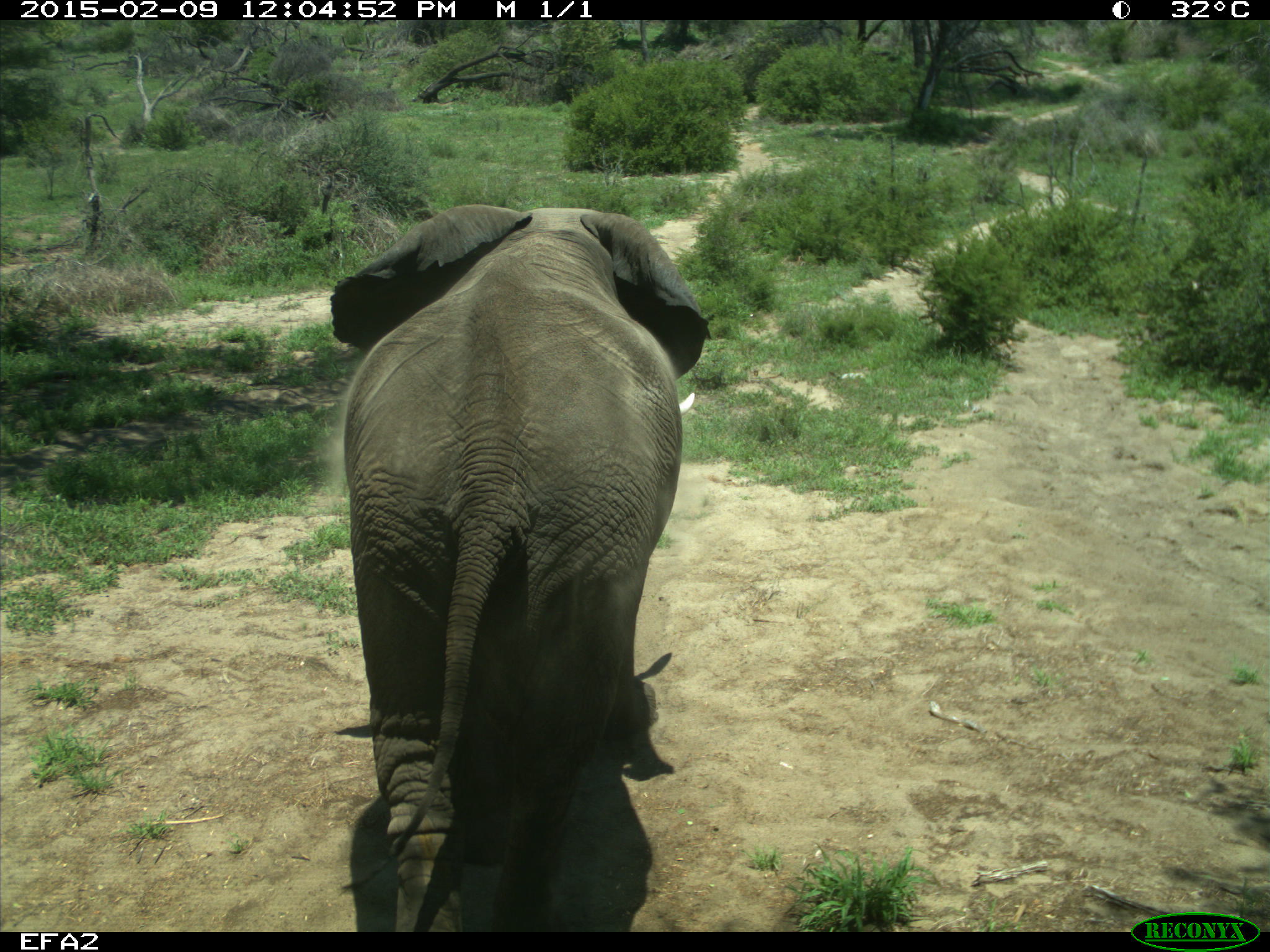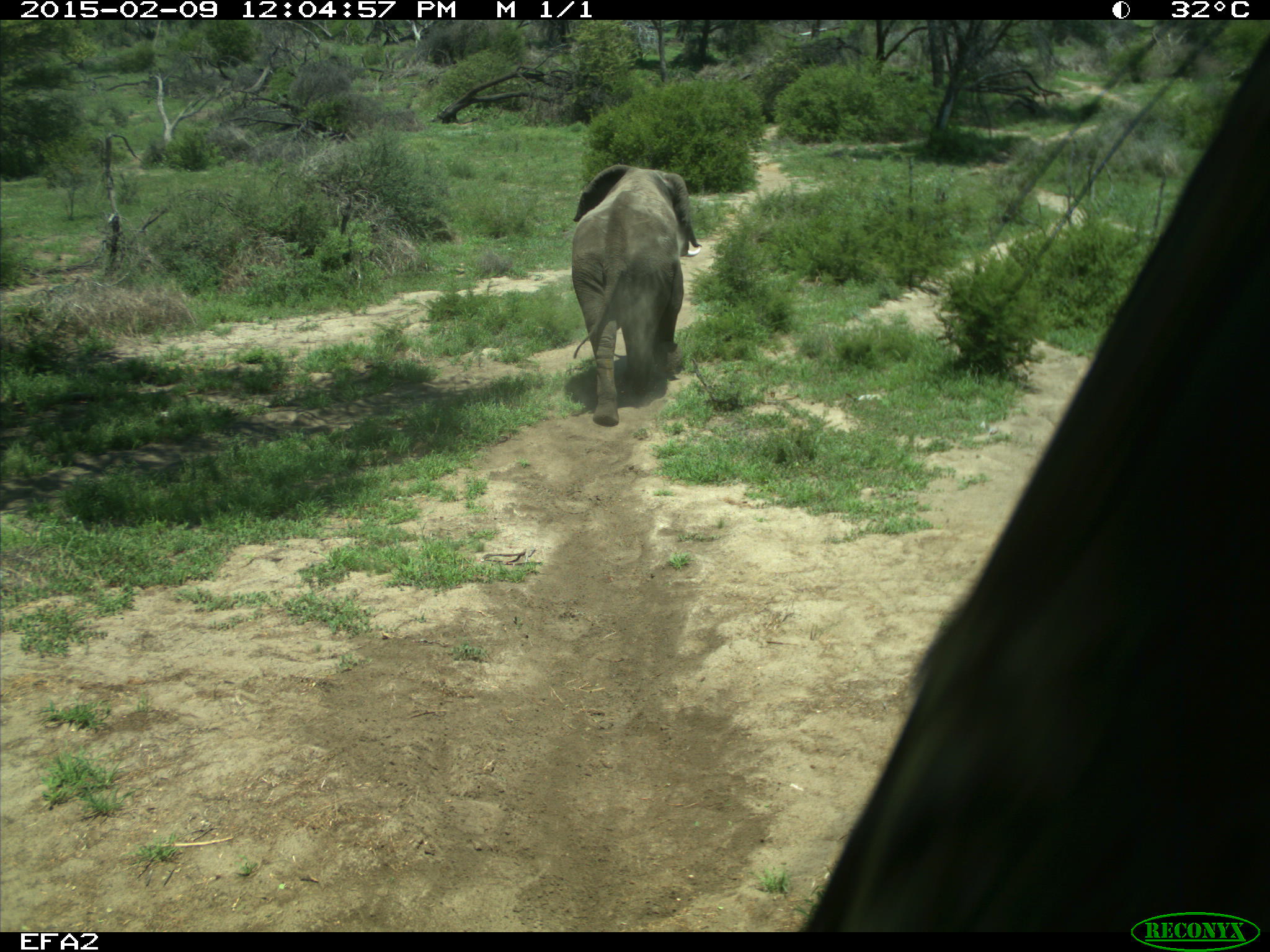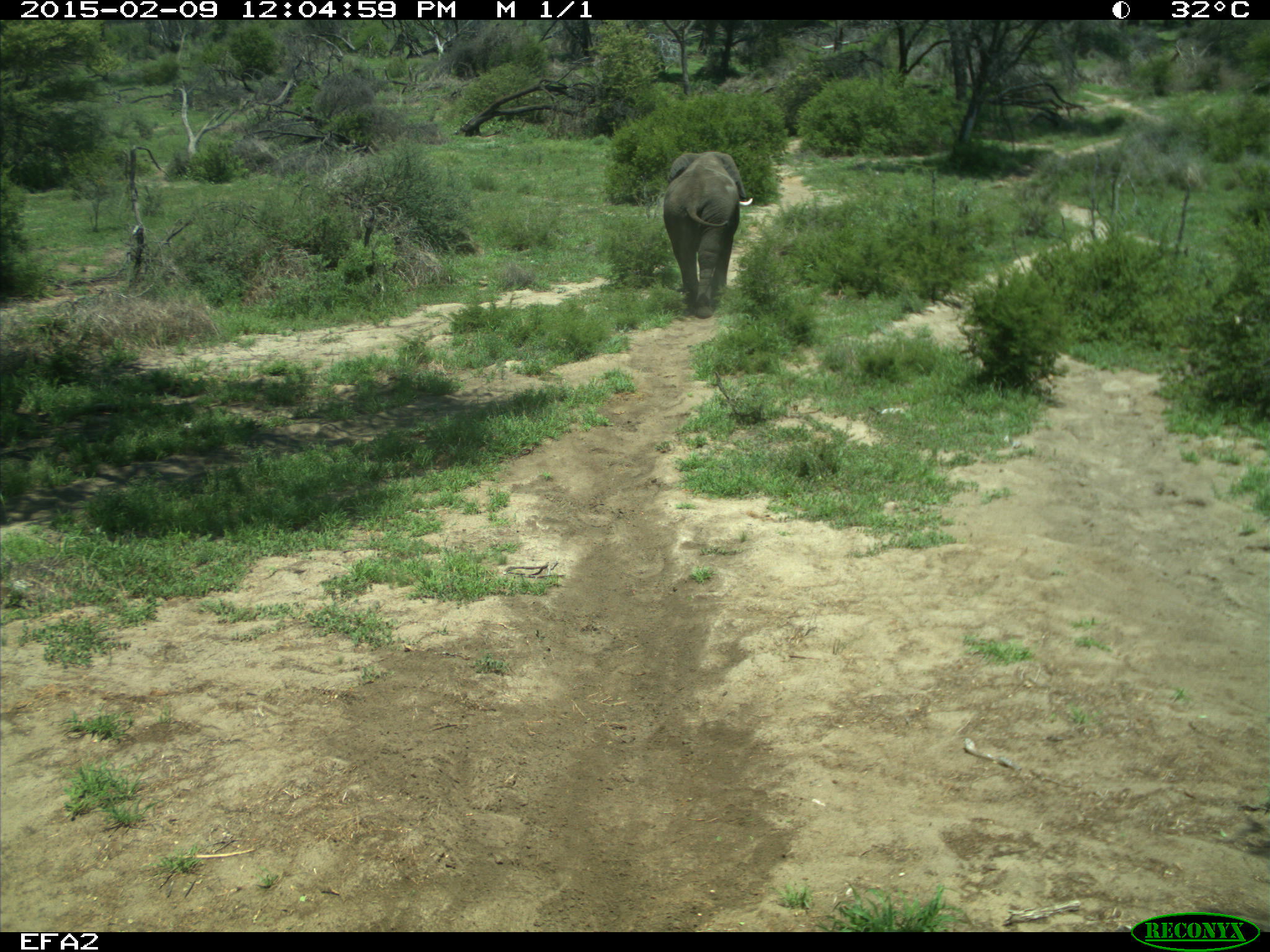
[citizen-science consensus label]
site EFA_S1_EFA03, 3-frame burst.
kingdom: Animalia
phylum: Chordata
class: Mammalia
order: Proboscidea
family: Elephantidae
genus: Loxodonta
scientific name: Loxodonta africana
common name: african bush elephant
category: elephant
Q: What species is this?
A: Elephant (african bush elephant) (Loxodonta africana).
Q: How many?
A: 2.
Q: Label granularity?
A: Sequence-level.